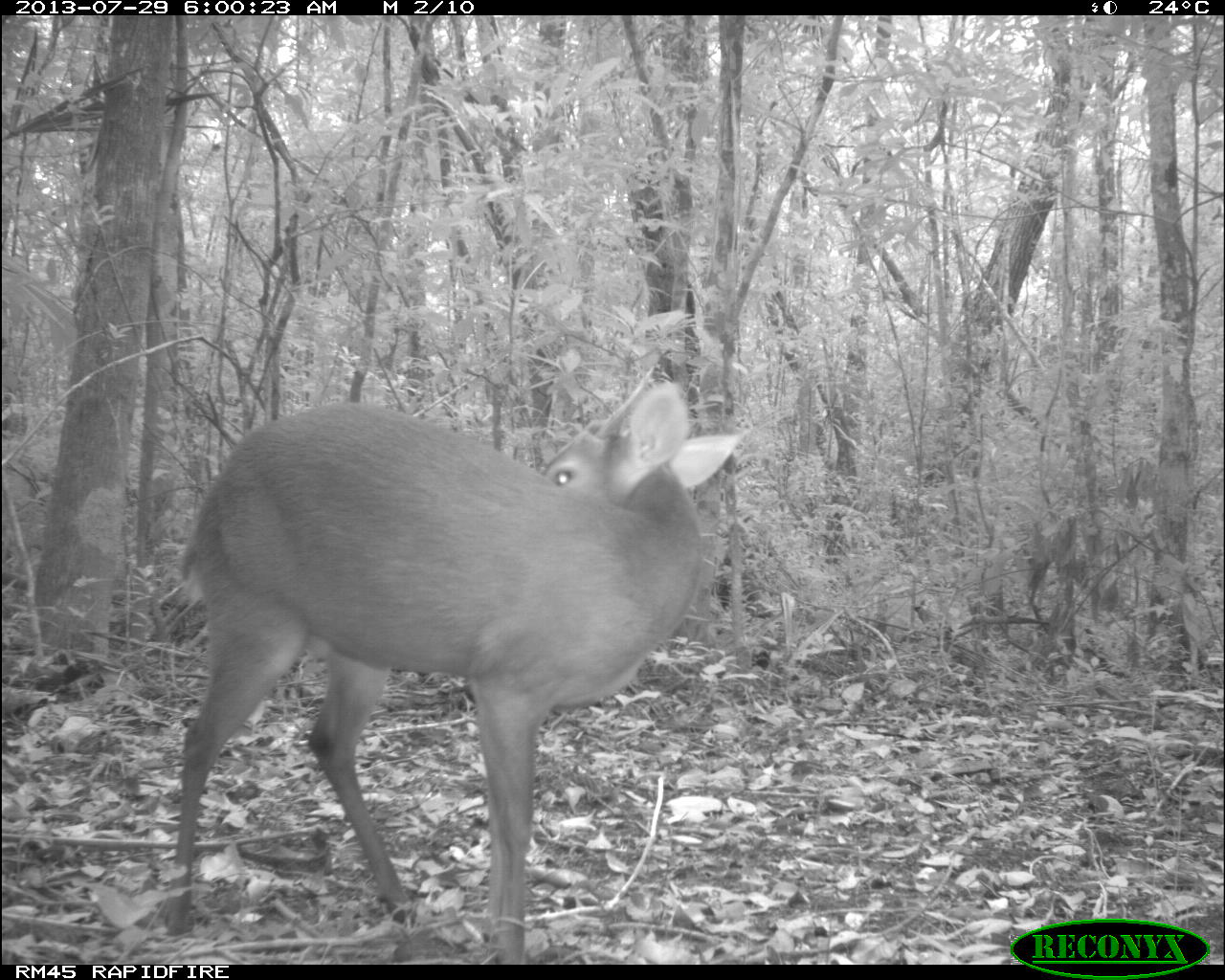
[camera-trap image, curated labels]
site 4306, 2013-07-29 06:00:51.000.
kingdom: Animalia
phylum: Chordata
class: Mammalia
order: Artiodactyla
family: Cervidae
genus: Mazama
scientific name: Mazama temama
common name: central american red brocket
Mazama temama (central american red brocket), count 1, sex male.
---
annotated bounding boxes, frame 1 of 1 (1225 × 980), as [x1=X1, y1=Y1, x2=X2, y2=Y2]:
mazama temama: [x1=165, y1=383, x2=740, y2=967]